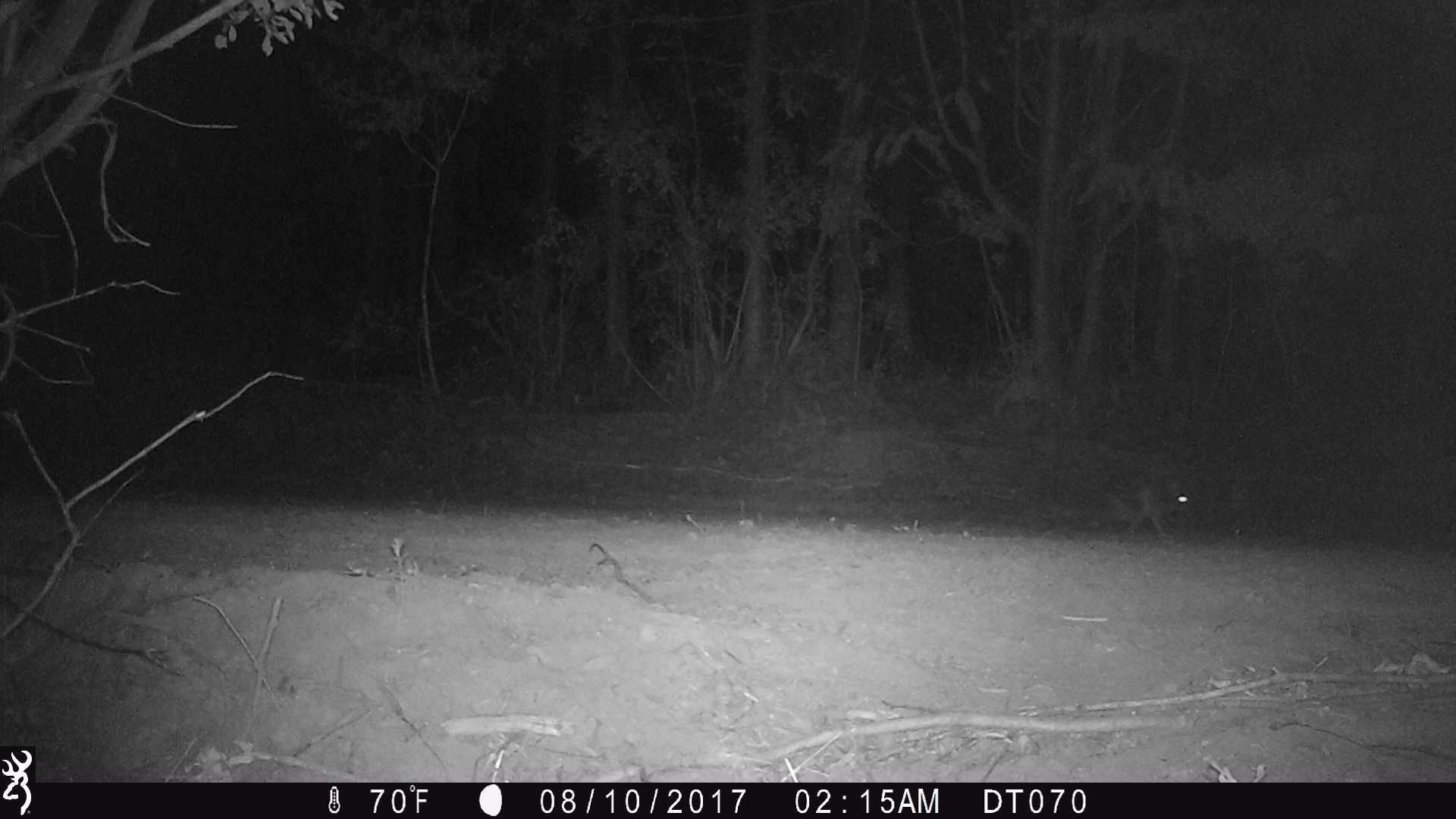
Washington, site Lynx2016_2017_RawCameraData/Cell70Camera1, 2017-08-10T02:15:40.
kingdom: Animalia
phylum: Chordata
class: Mammalia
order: Lagomorpha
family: Leporidae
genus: Lepus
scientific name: Lepus americanus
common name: snowshoe hare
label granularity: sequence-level